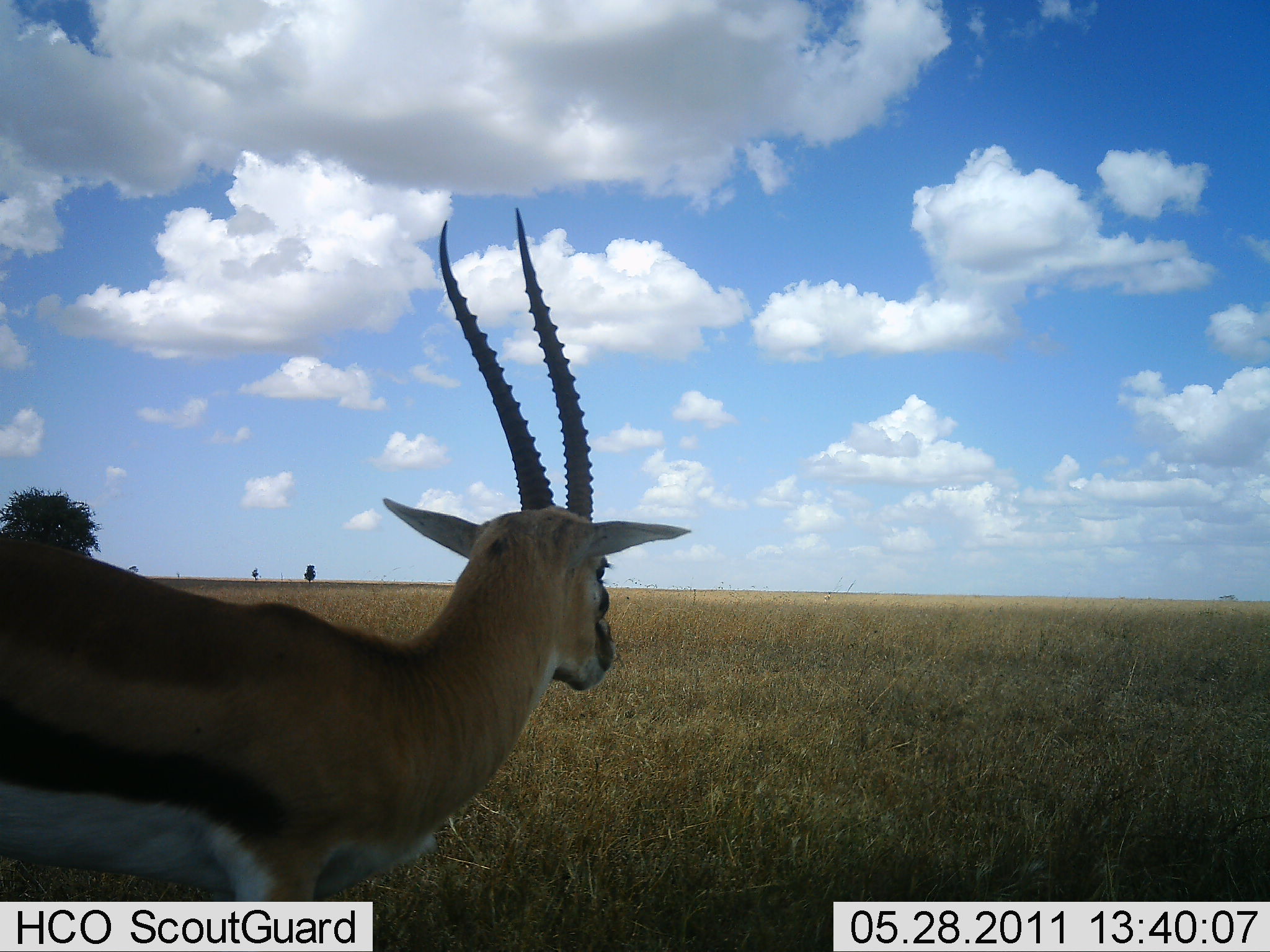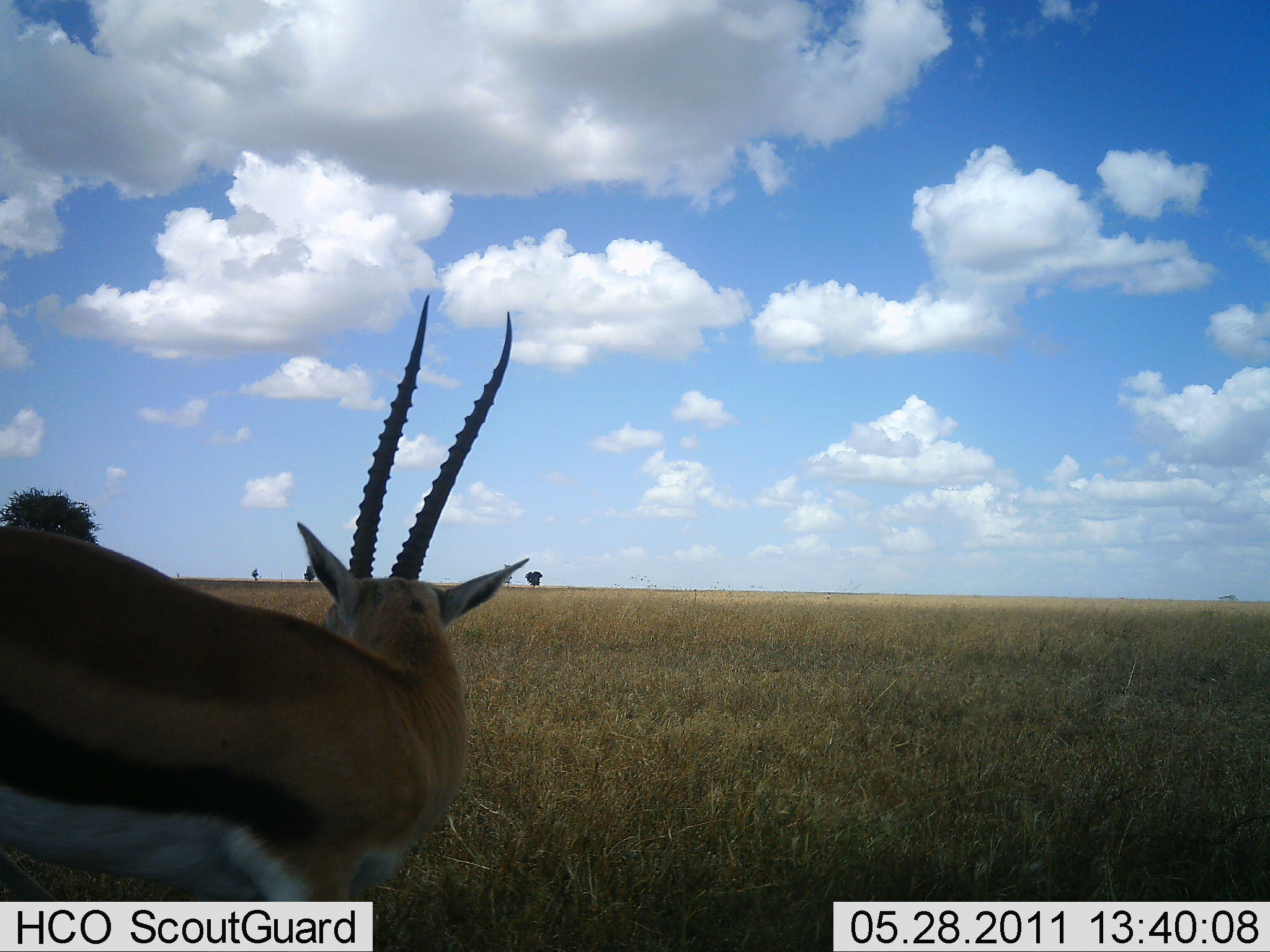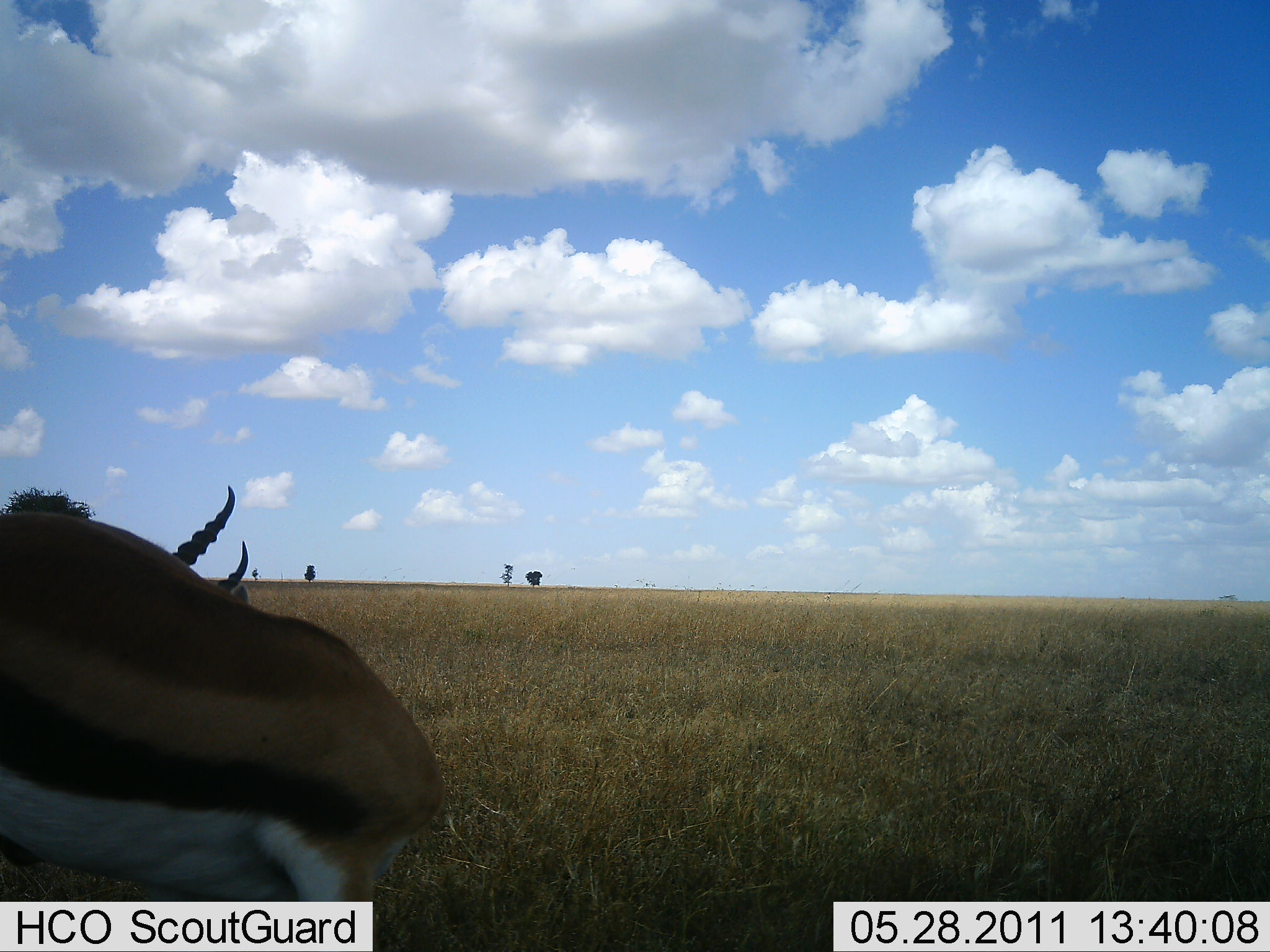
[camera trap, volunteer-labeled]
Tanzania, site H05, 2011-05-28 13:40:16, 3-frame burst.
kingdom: Animalia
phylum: Chordata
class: Mammalia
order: Artiodactyla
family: Bovidae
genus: Eudorcas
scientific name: Eudorcas thomsonii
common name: thomson's gazelle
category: gazellethomsons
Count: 1.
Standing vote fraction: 100%.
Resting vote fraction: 0%.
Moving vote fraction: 8%.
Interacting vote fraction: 0%.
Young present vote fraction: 0%.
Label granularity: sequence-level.